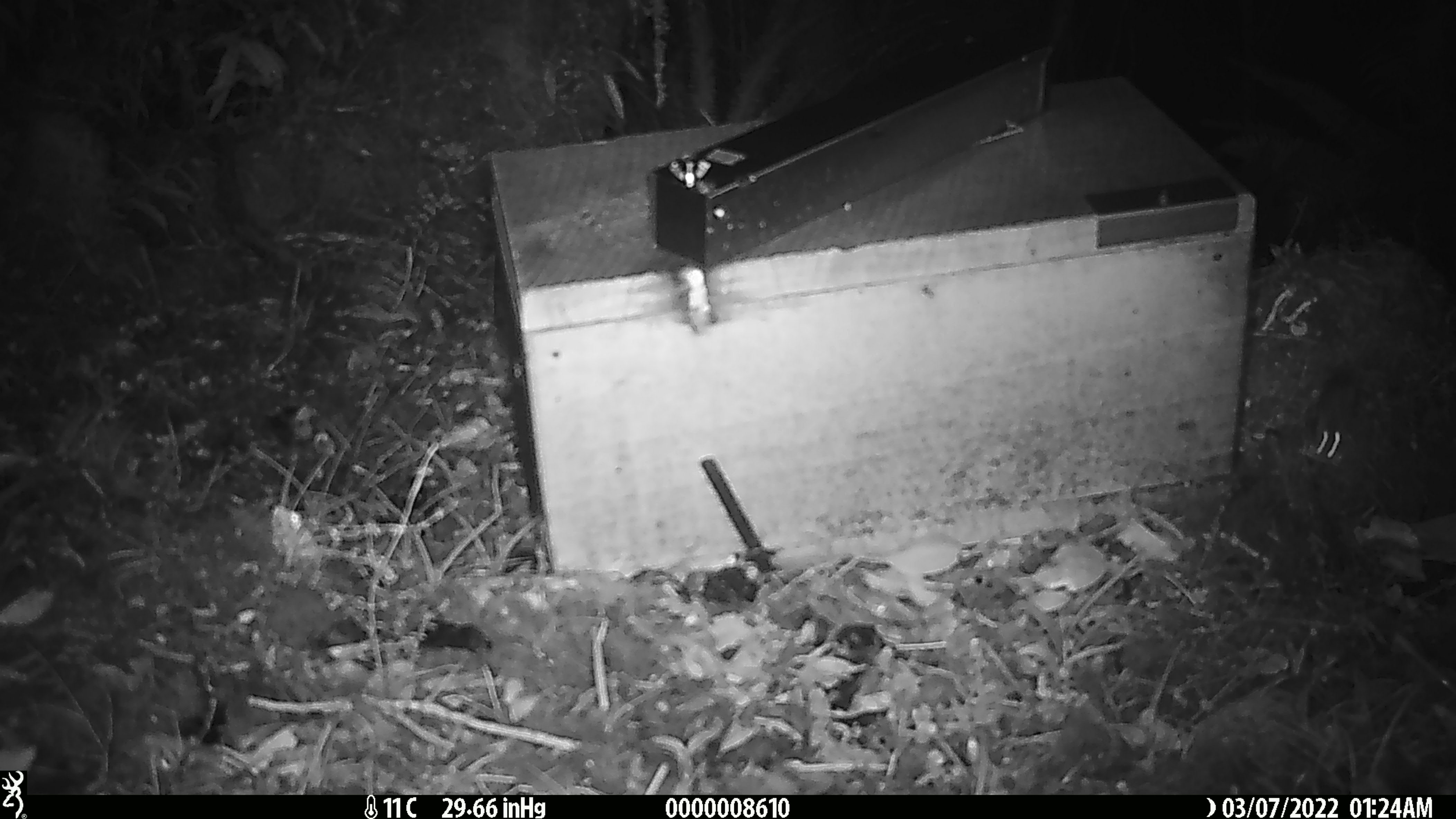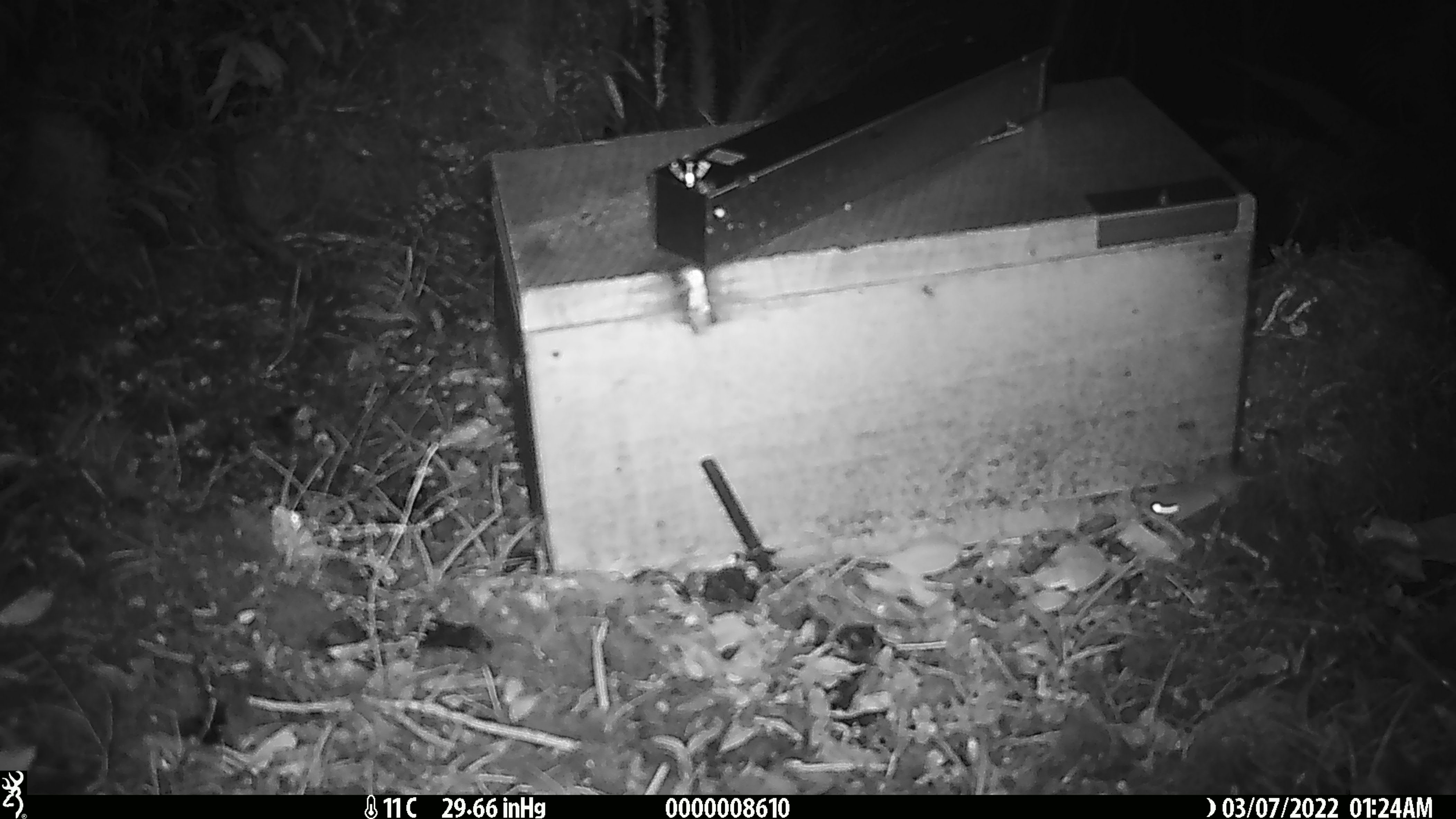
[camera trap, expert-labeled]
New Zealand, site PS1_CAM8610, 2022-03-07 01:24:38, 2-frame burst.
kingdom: Animalia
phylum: Chordata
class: Mammalia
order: Rodentia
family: Muridae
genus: Mus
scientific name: Mus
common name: mouse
Mouse (Mus).